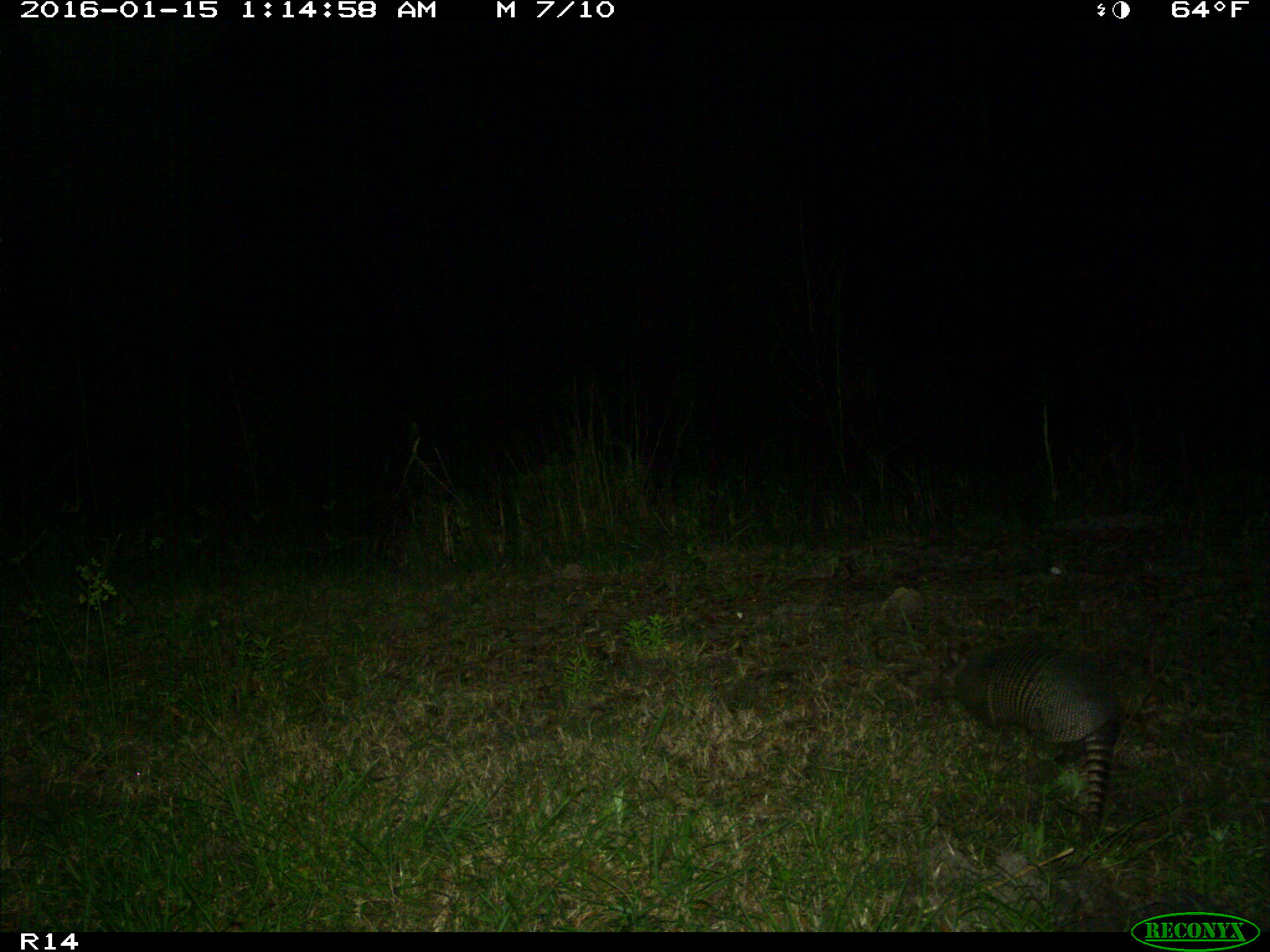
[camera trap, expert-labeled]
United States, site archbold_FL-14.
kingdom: Animalia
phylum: Chordata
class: Mammalia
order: Cingulata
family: Dasypodidae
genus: Dasypus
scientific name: Dasypus novemcinctus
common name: nine-banded armadillo